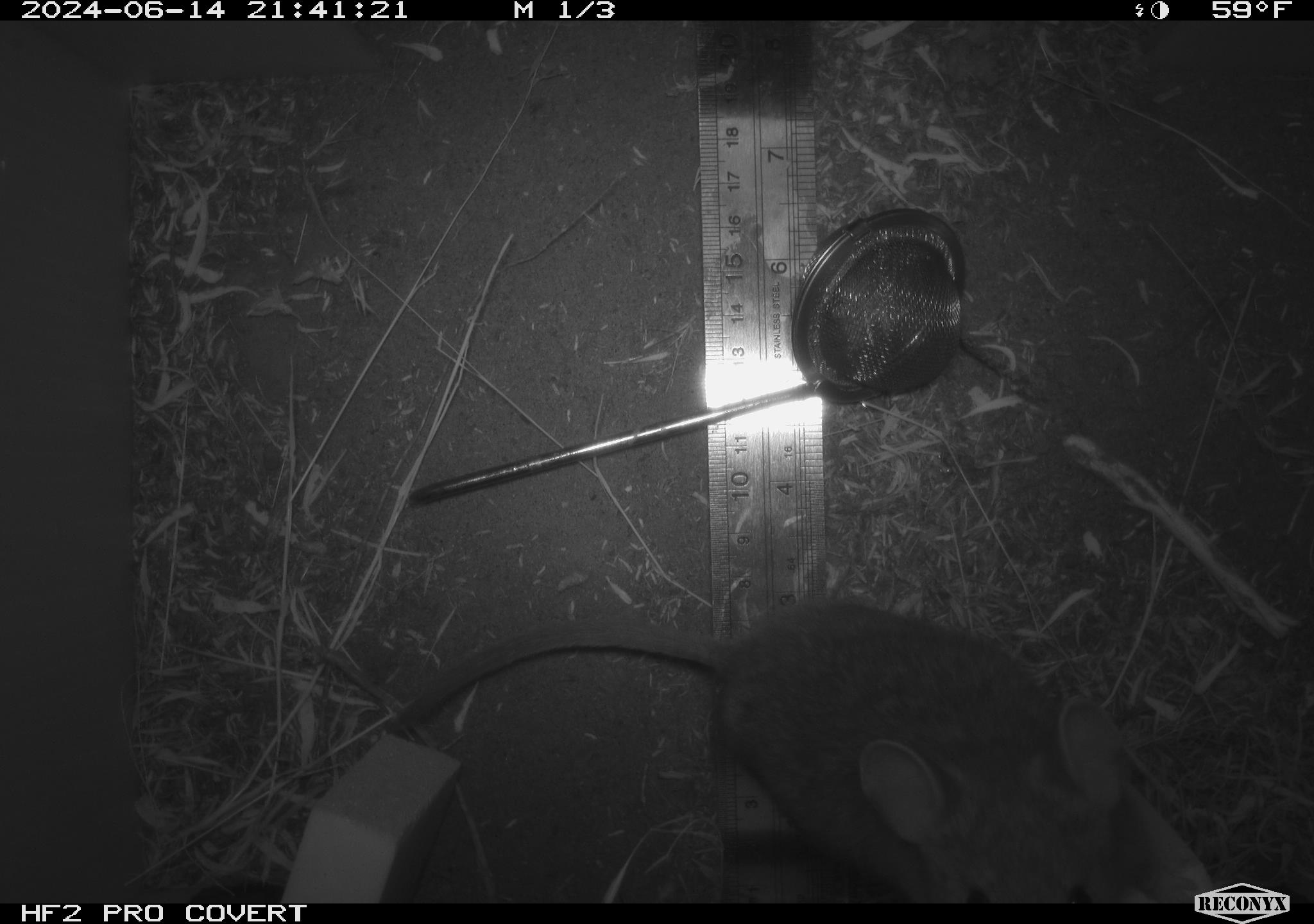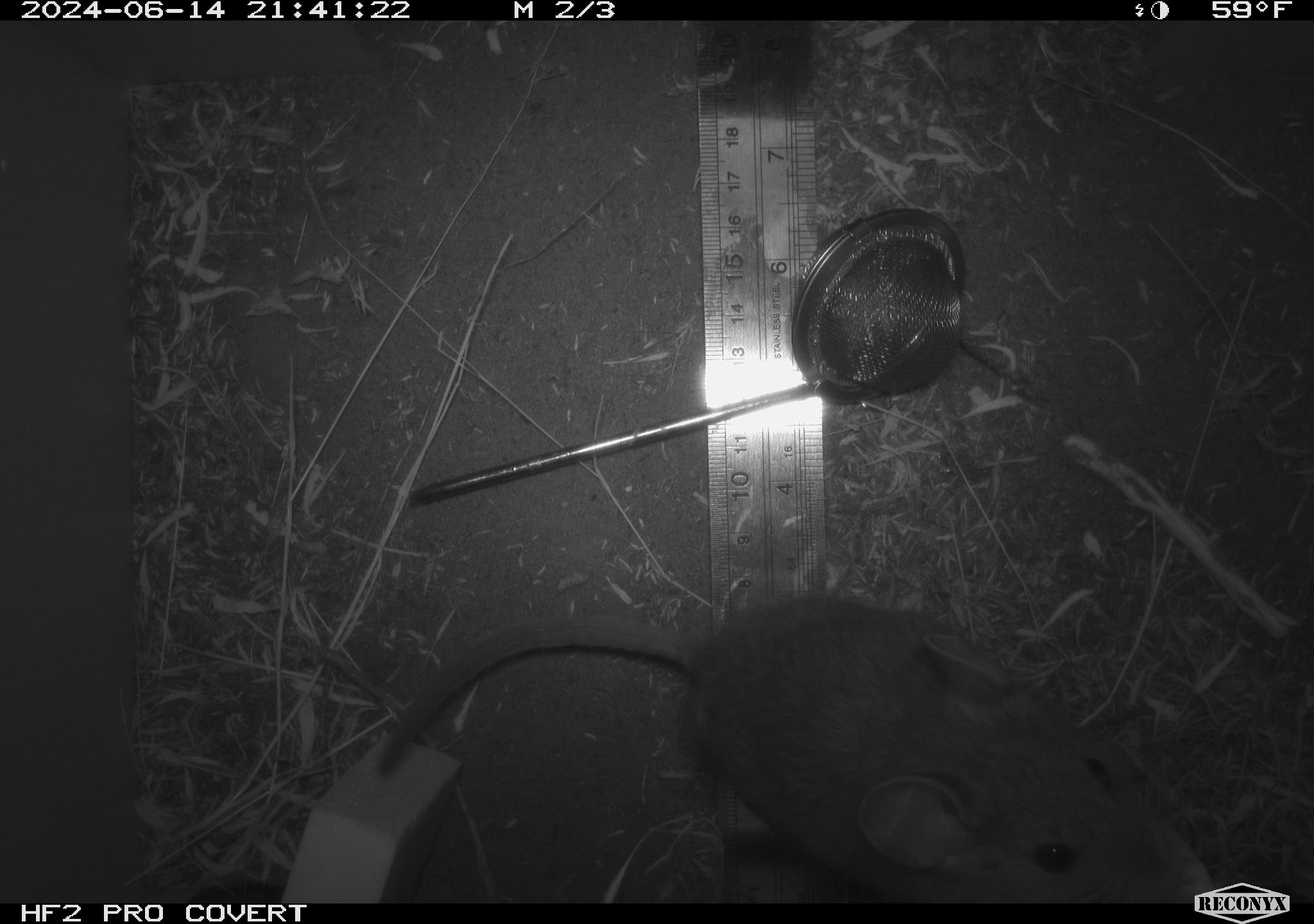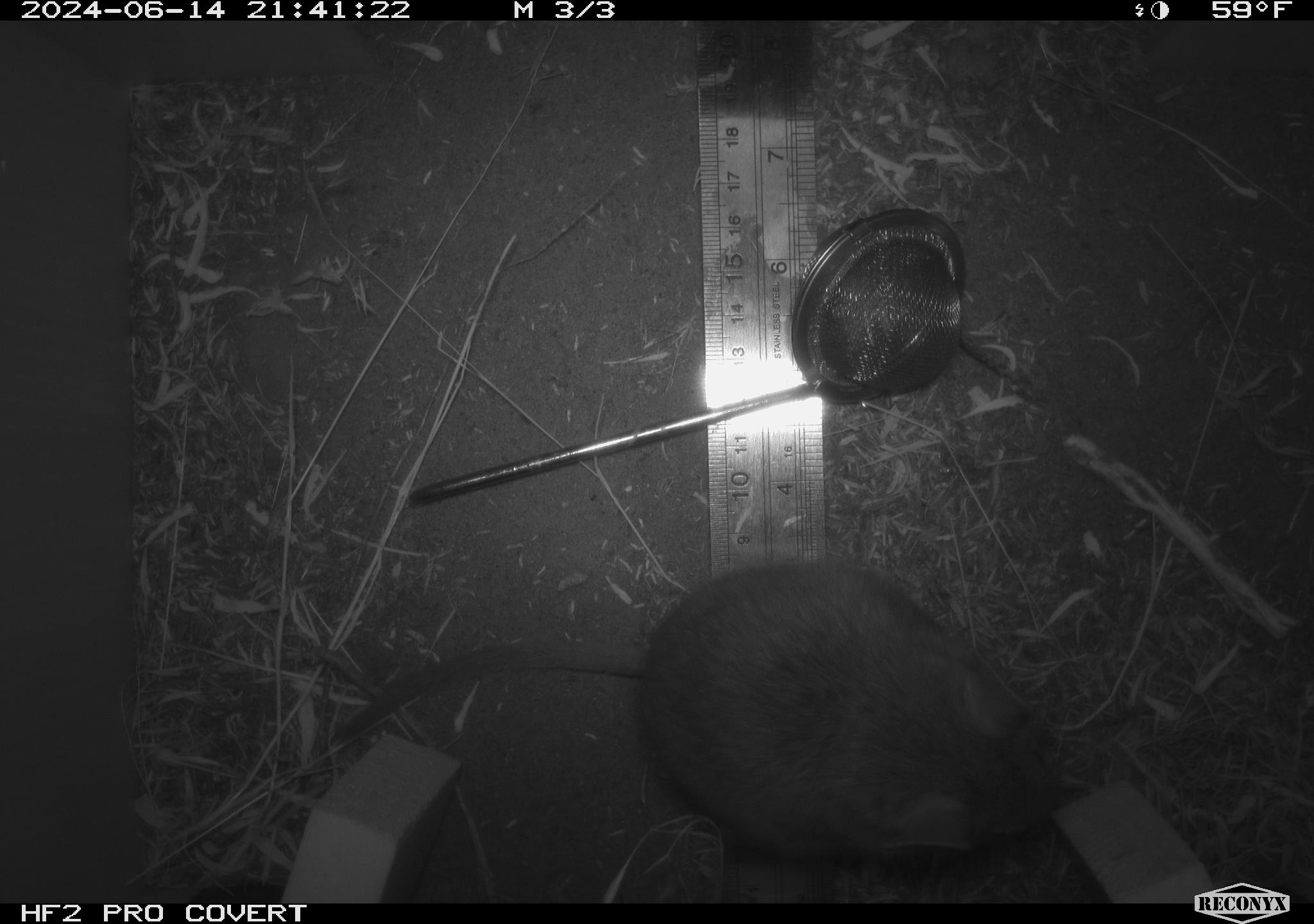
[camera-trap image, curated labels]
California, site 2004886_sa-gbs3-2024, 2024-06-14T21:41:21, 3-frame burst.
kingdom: Animalia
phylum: Chordata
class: Mammalia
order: Rodentia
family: Cricetidae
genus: Neotoma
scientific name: Neotoma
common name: pack rat or woodrat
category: neotoma species